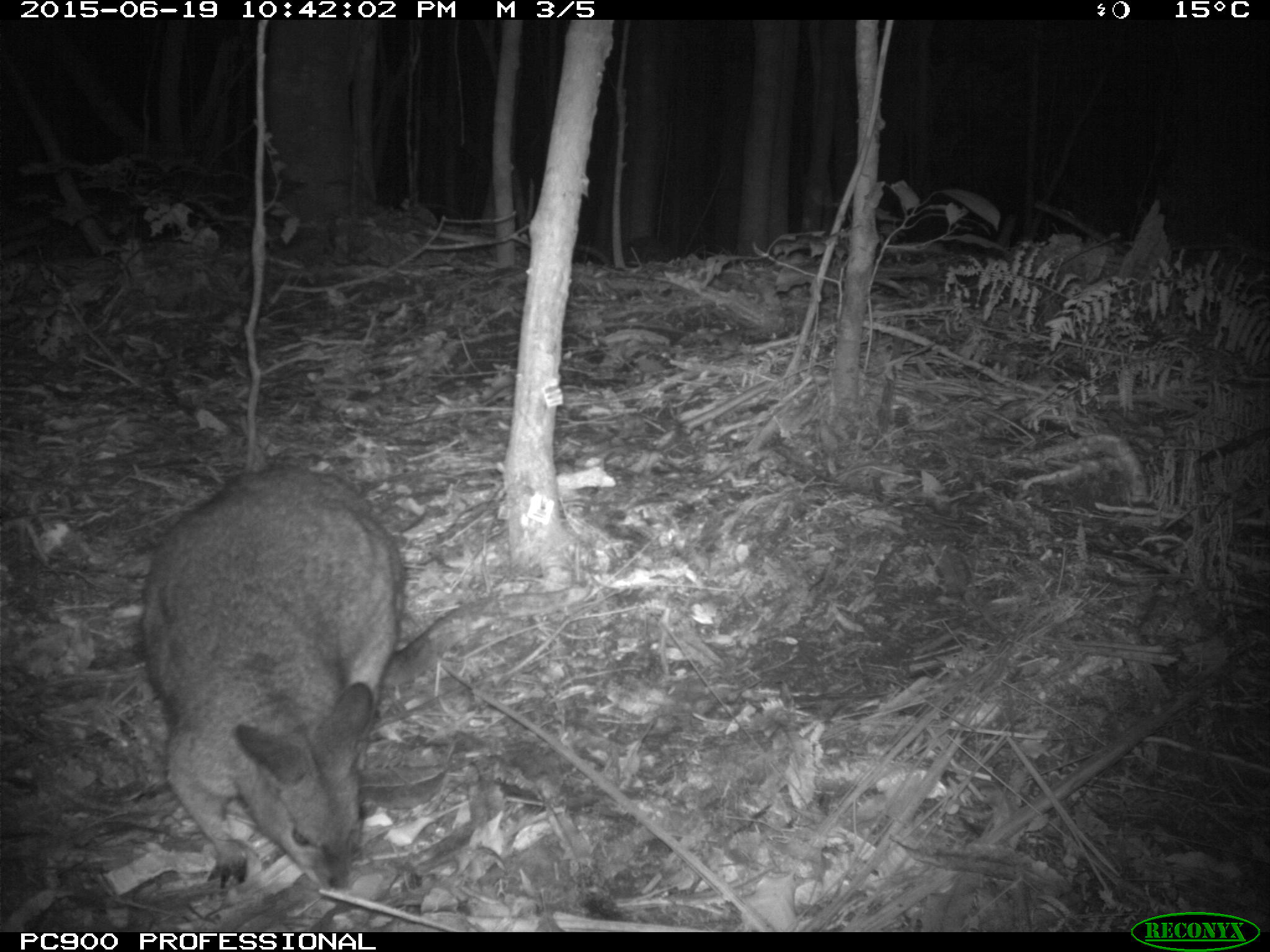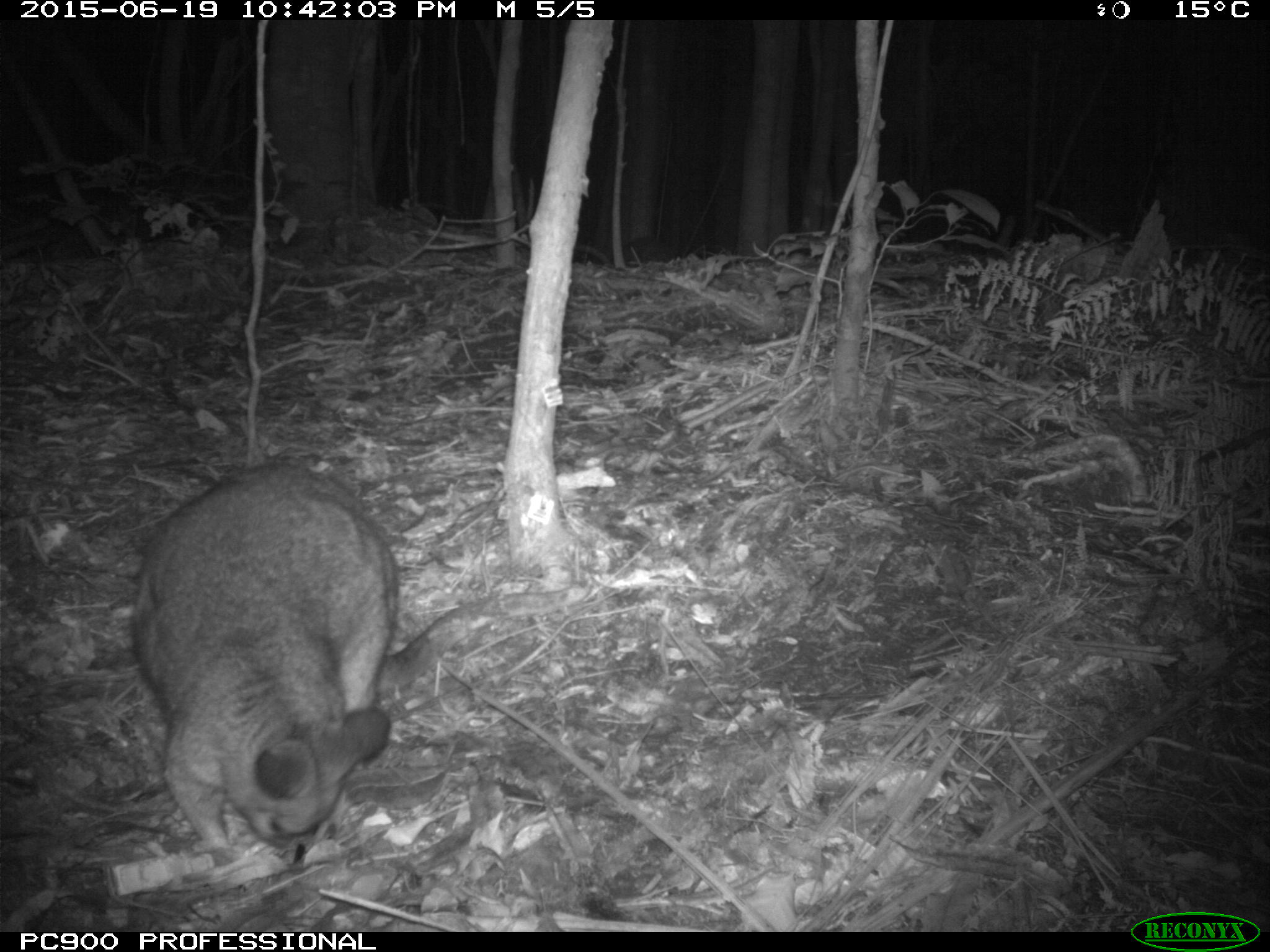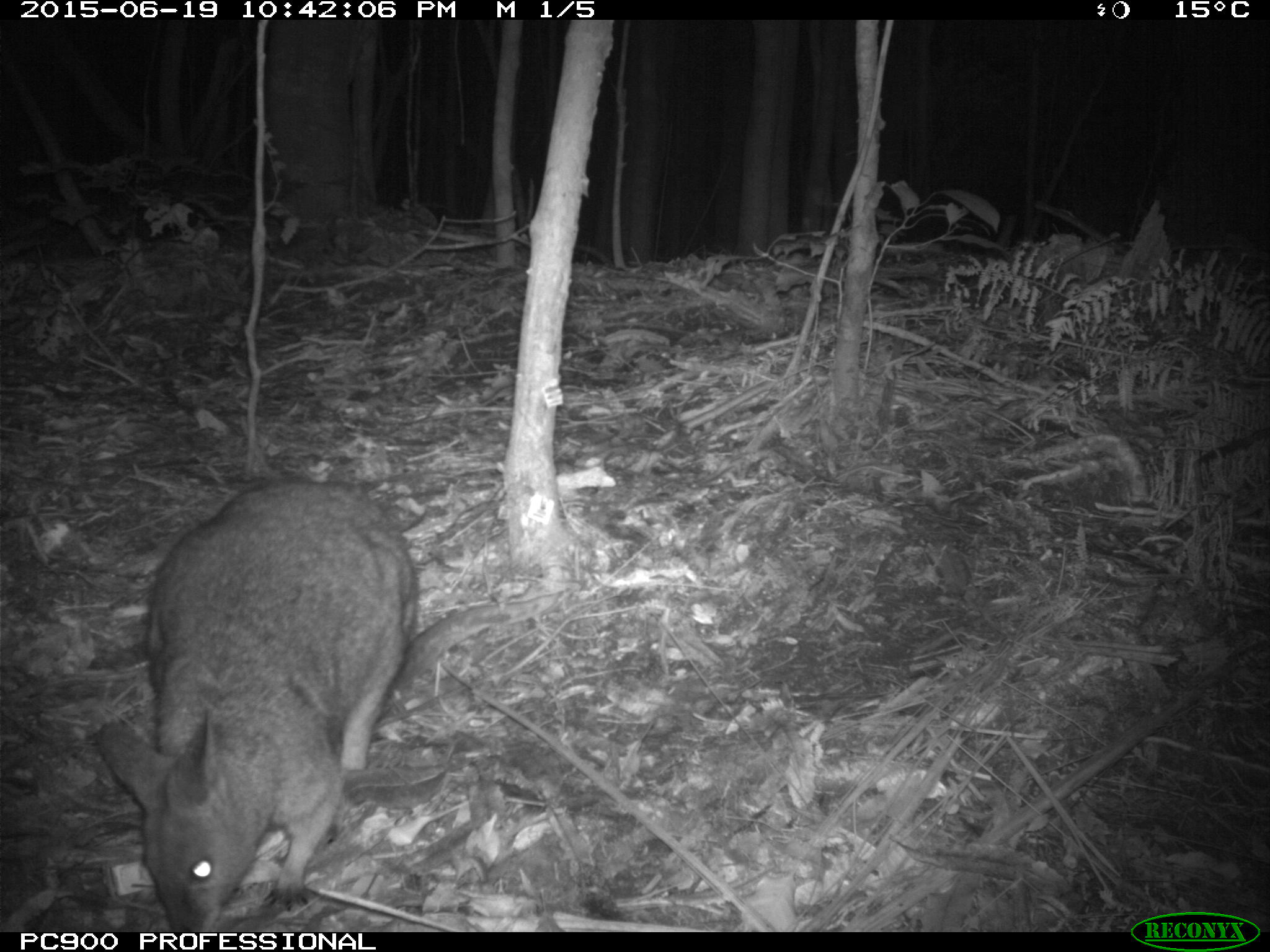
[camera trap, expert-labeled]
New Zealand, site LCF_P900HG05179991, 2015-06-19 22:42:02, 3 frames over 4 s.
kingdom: Animalia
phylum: Chordata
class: Mammalia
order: Diprotodontia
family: Macropodidae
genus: Notamacropus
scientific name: Notamacropus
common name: wallaby